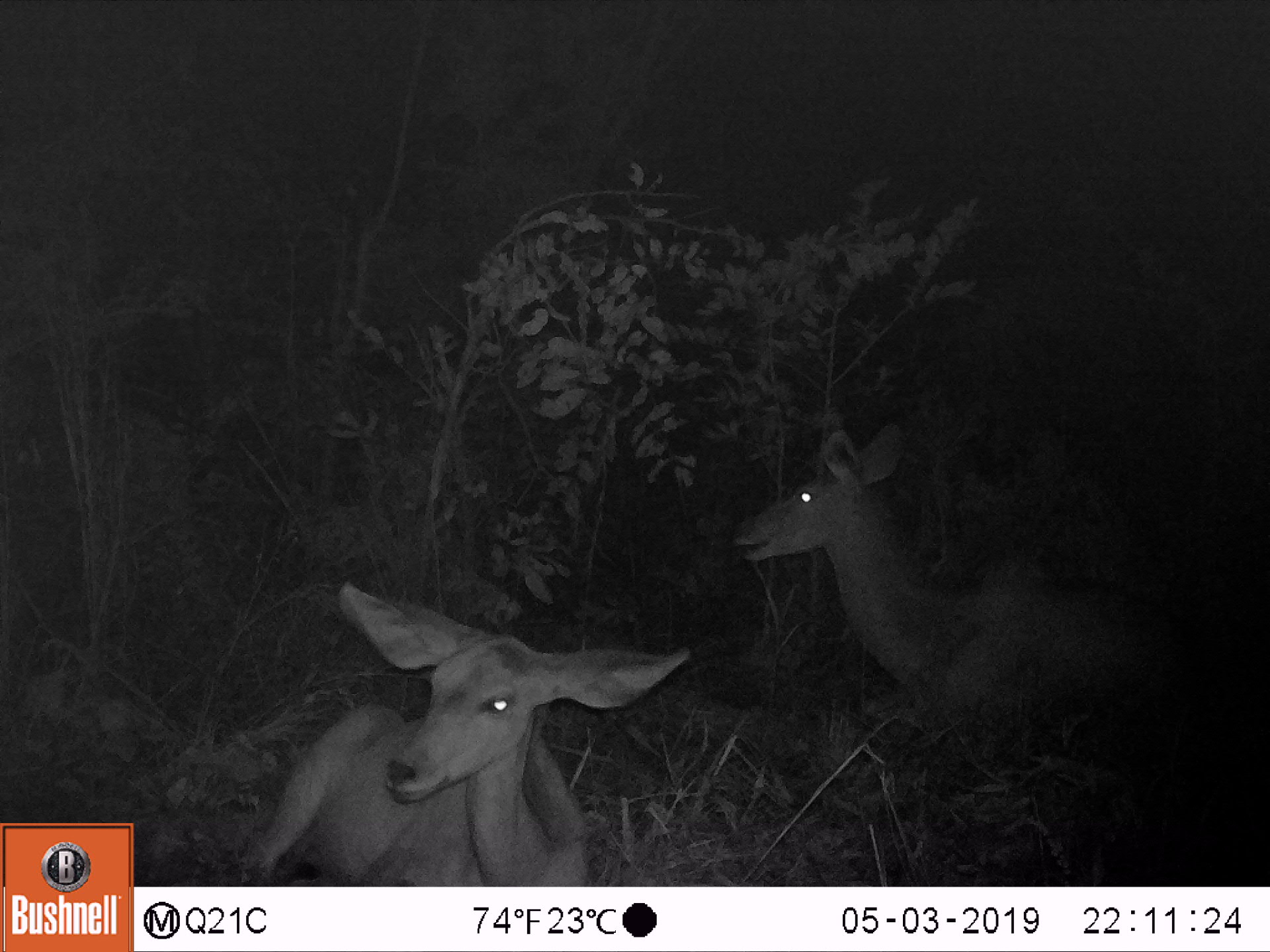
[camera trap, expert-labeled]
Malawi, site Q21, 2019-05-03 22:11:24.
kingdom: Animalia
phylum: Chordata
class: Mammalia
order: Artiodactyla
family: Bovidae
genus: Tragelaphus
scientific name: Tragelaphus strepsiceros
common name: greater kudu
Greater kudu (Tragelaphus strepsiceros), count 2.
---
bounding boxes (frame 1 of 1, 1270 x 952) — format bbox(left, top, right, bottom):
greater kudu: bbox(730, 413, 1206, 731); bbox(224, 573, 701, 884)